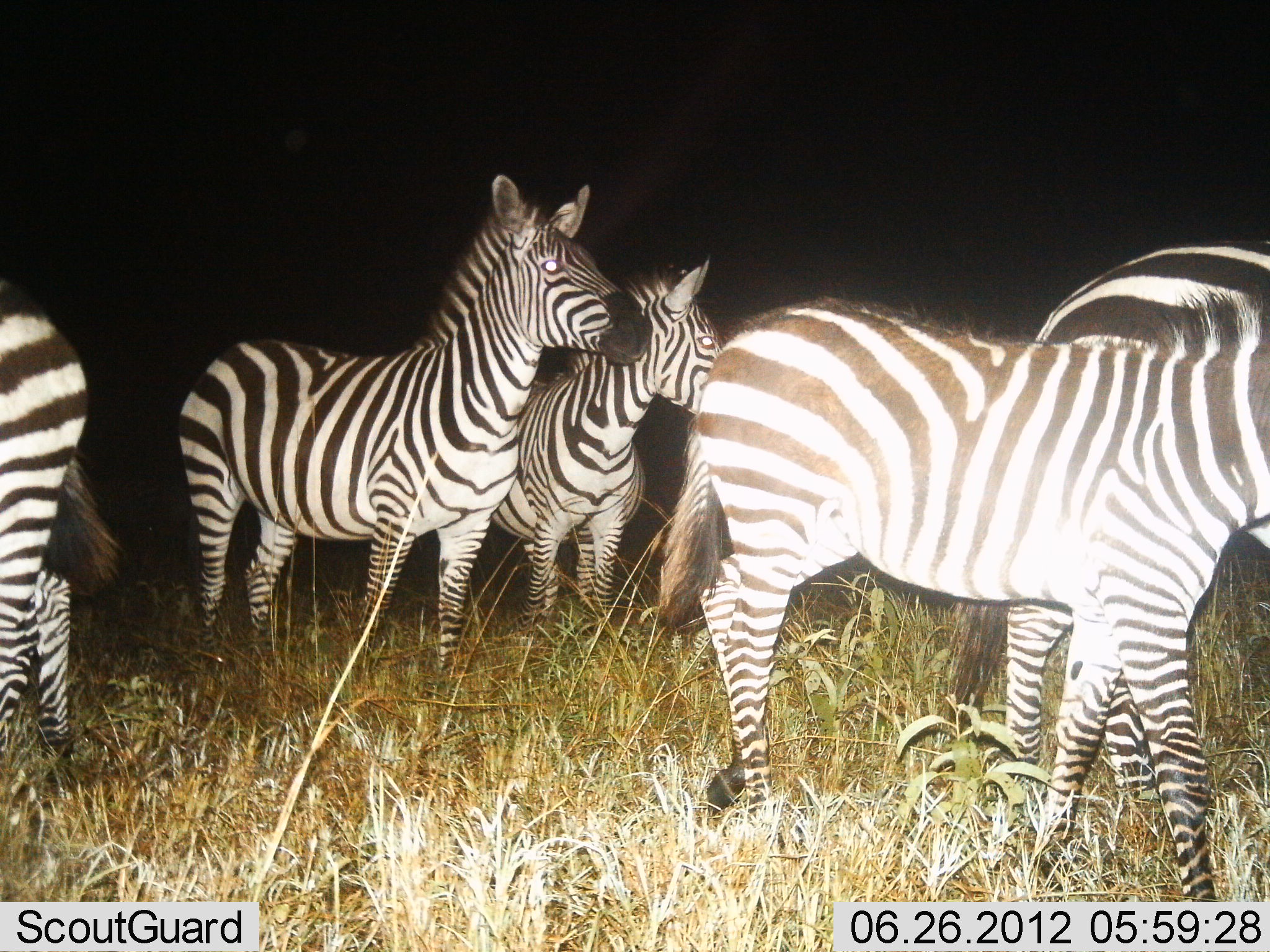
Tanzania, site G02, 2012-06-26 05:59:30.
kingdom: Animalia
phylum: Chordata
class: Mammalia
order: Perissodactyla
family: Equidae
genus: Equus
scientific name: Equus quagga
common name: plains zebra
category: zebra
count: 5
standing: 100%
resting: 0%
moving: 30%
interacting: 0%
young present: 0%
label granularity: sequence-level